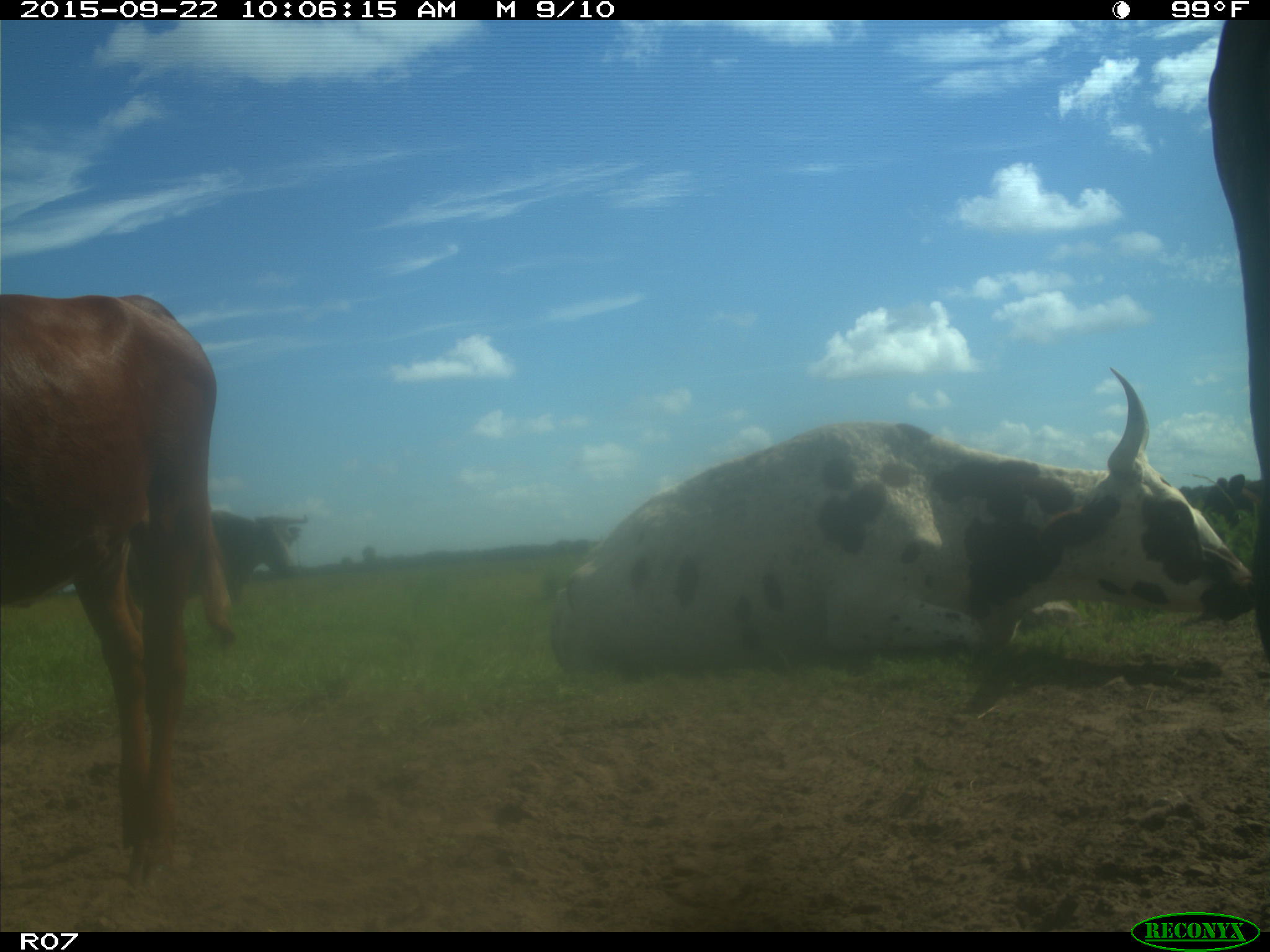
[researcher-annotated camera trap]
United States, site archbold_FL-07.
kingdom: Animalia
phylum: Chordata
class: Mammalia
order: Artiodactyla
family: Bovidae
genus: Bos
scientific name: Bos taurus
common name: domestic cow